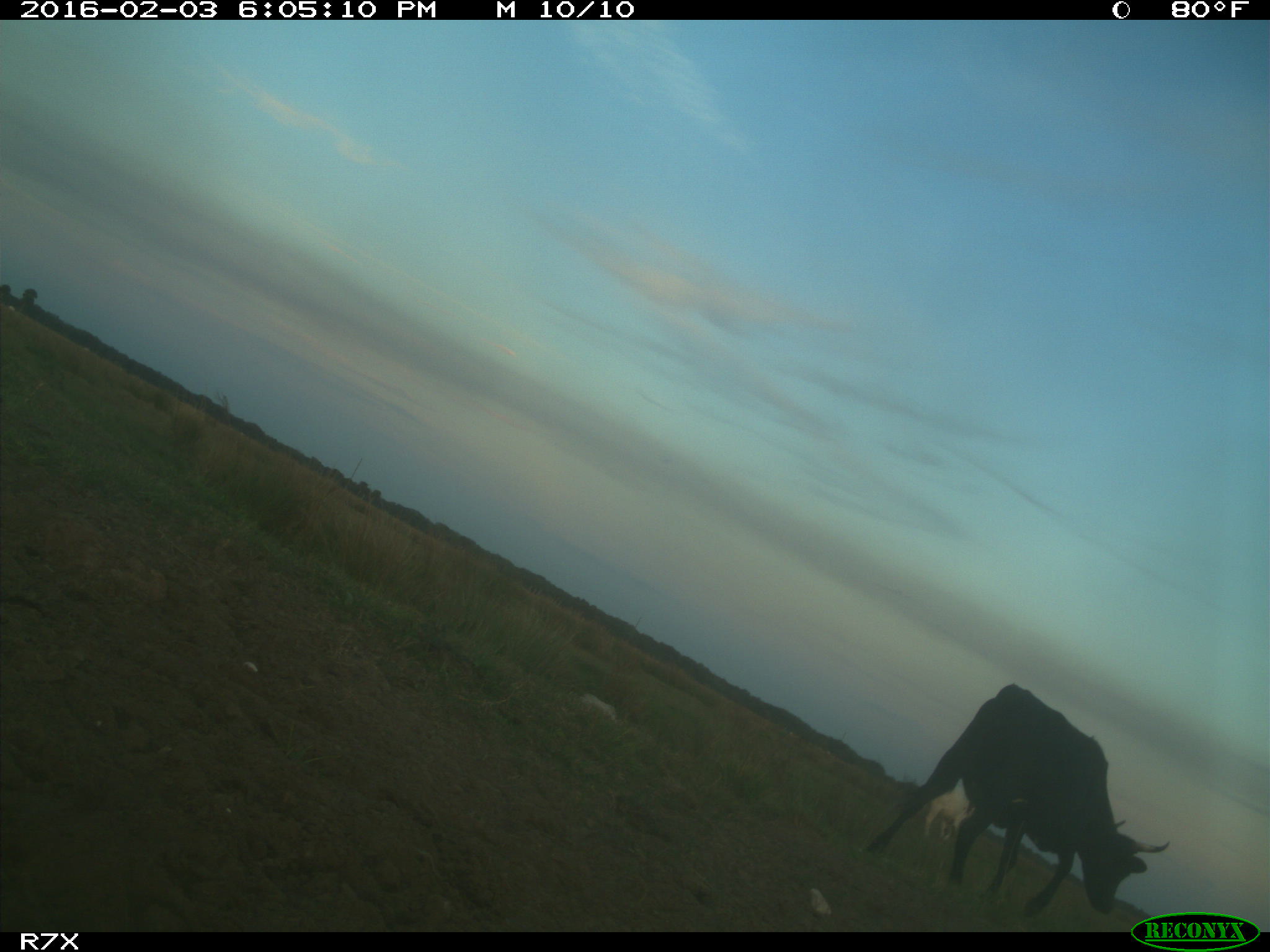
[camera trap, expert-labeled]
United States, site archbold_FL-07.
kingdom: Animalia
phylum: Chordata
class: Mammalia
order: Artiodactyla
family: Bovidae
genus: Bos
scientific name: Bos taurus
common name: domestic cow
Bos taurus (domestic cow).